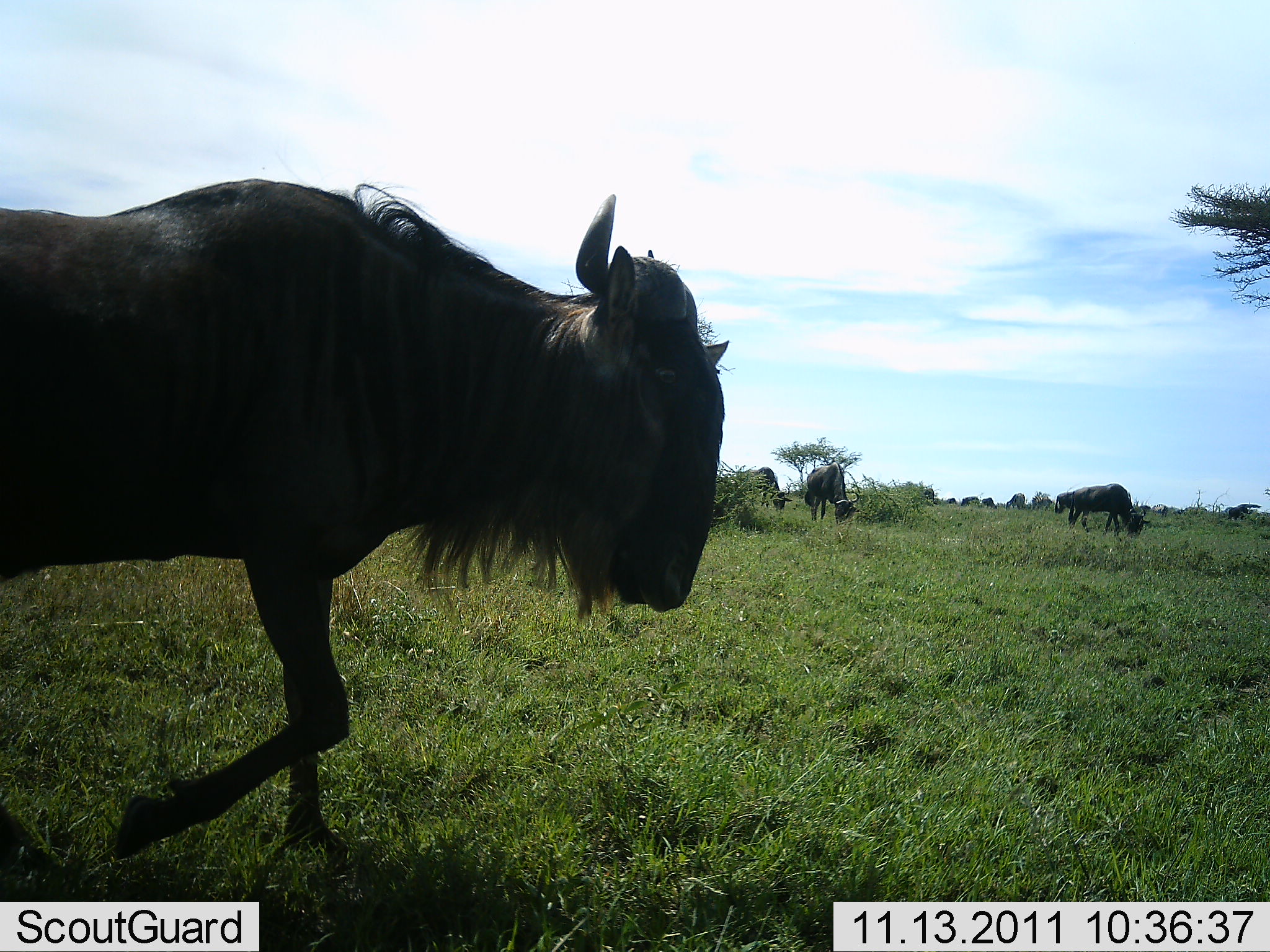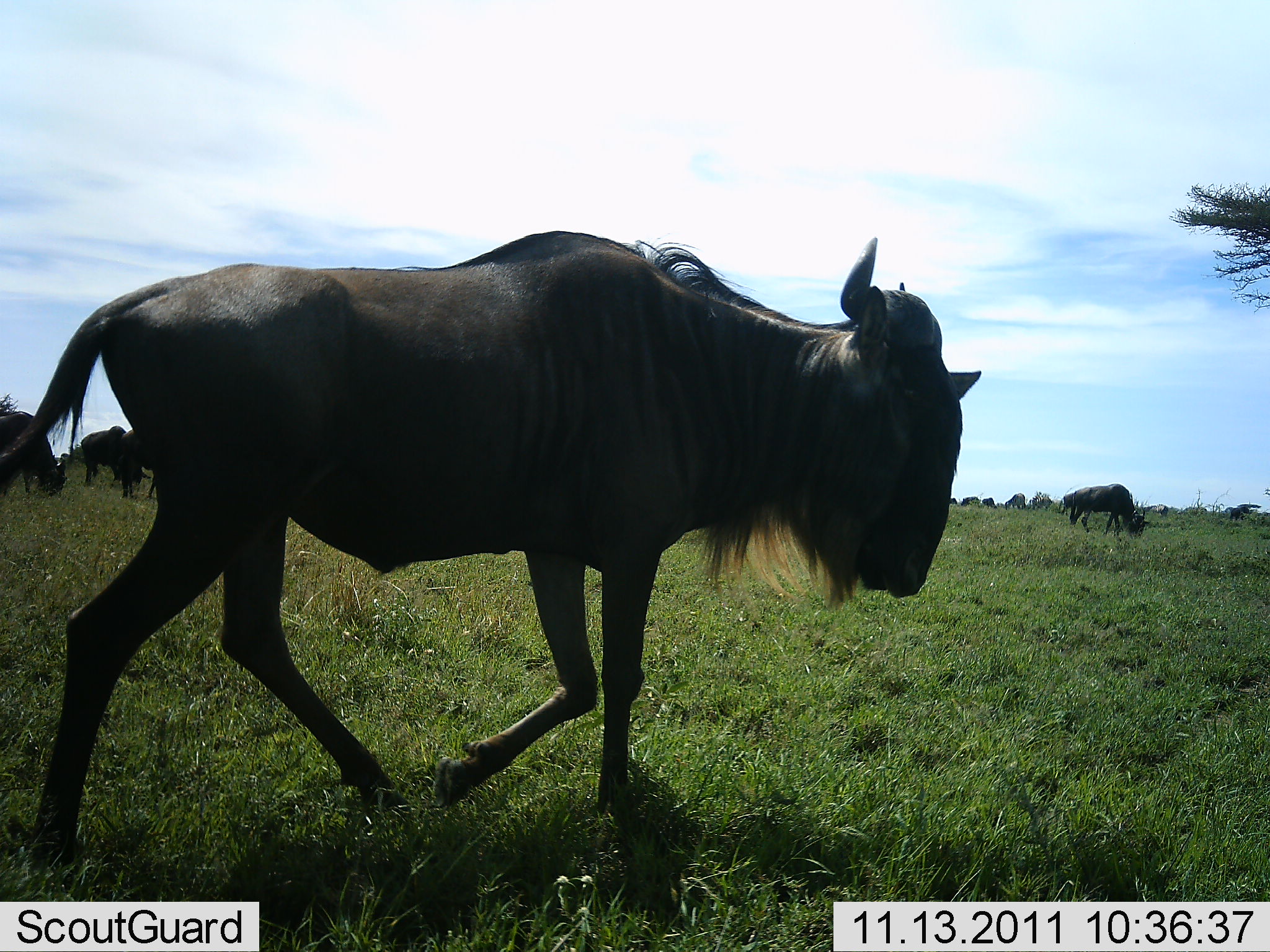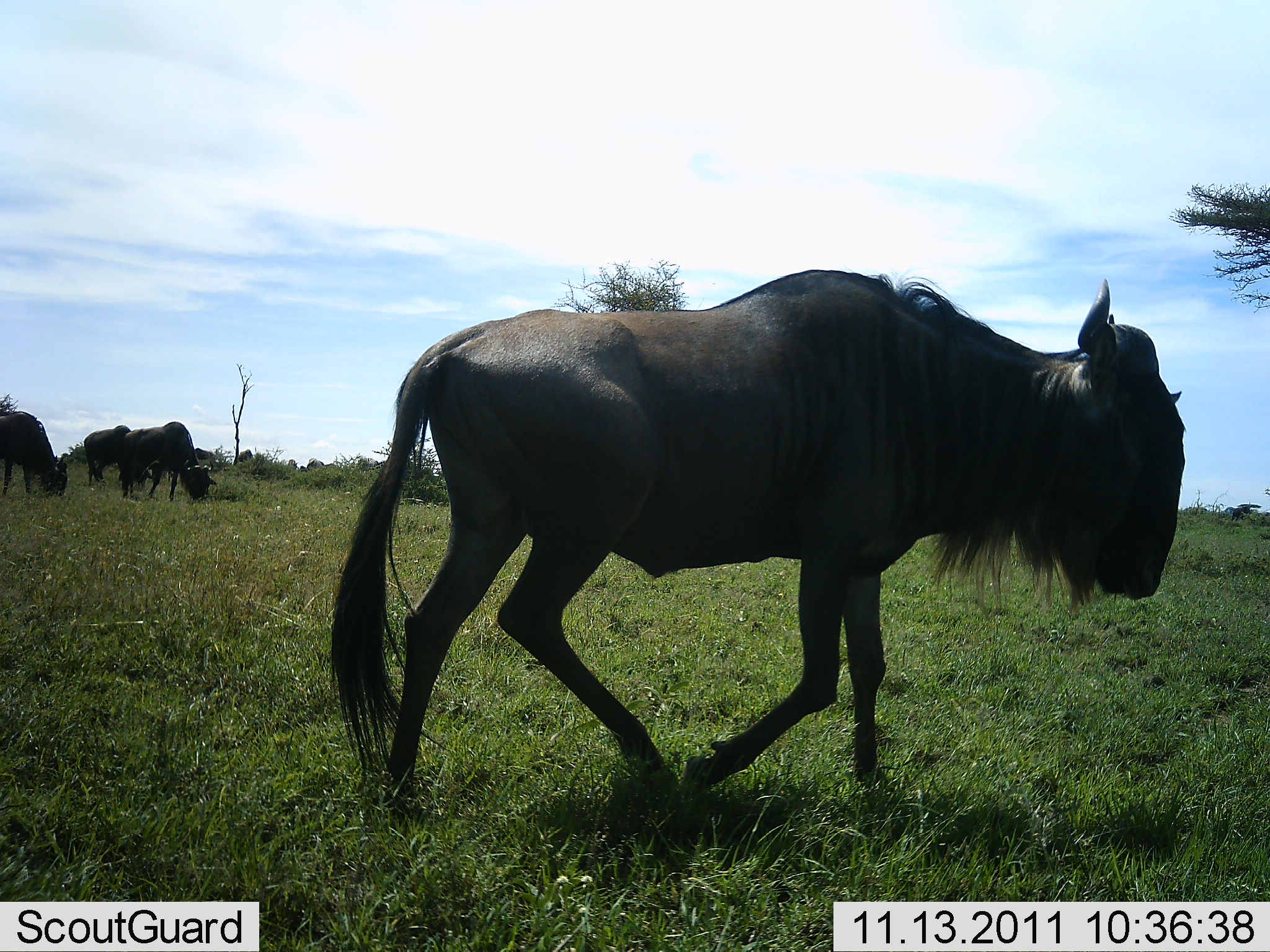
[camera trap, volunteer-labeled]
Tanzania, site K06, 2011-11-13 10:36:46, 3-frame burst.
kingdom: Animalia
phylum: Chordata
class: Mammalia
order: Artiodactyla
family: Bovidae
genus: Connochaetes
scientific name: Connochaetes taurinus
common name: blue wildebeest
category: wildebeest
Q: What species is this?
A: Wildebeest (blue wildebeest) (Connochaetes taurinus).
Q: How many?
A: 7.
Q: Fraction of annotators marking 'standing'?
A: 43%.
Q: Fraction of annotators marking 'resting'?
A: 0%.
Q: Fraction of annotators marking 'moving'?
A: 71%.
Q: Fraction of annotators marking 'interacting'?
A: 0%.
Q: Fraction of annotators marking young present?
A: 0%.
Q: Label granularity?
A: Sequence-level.